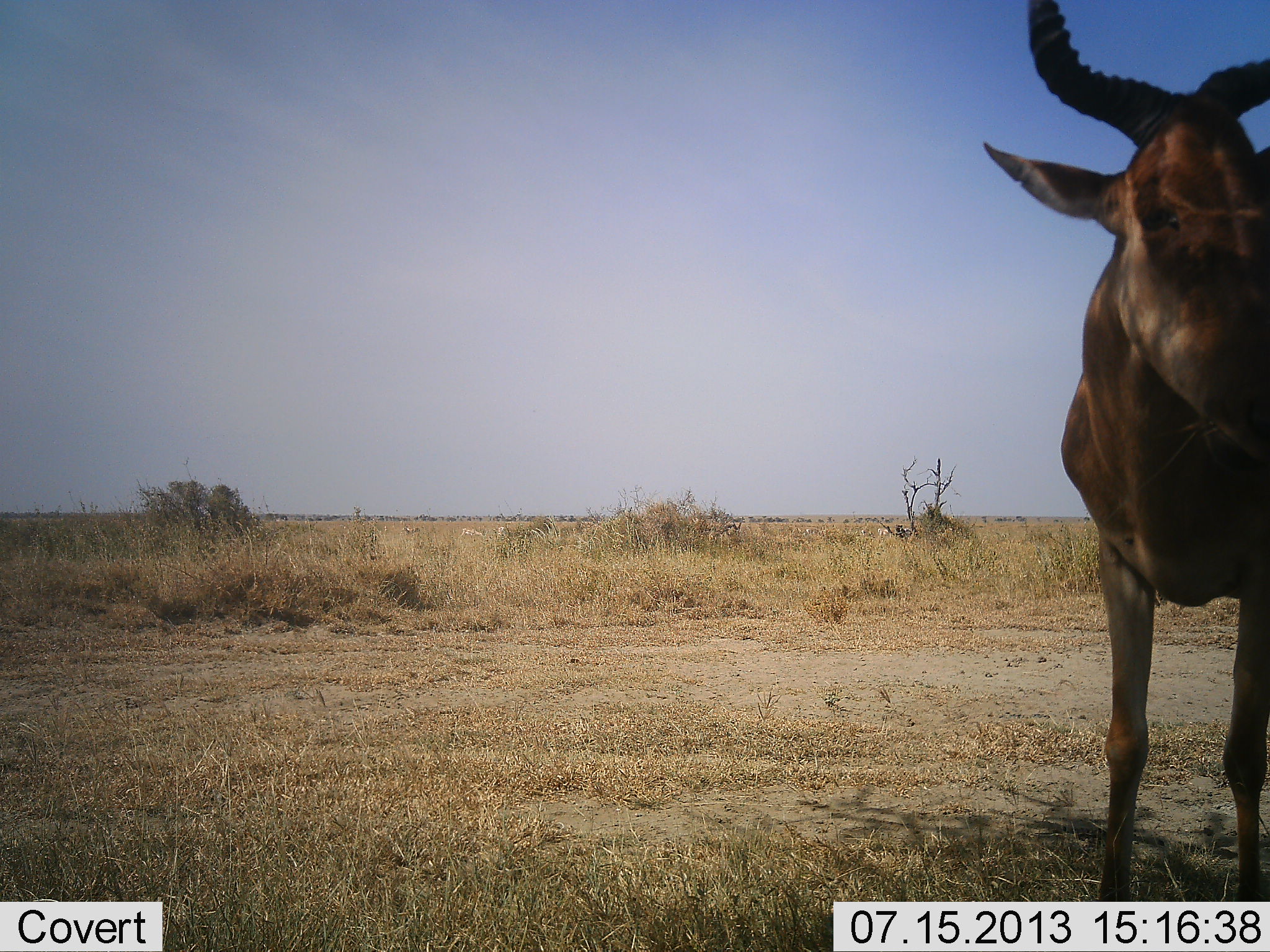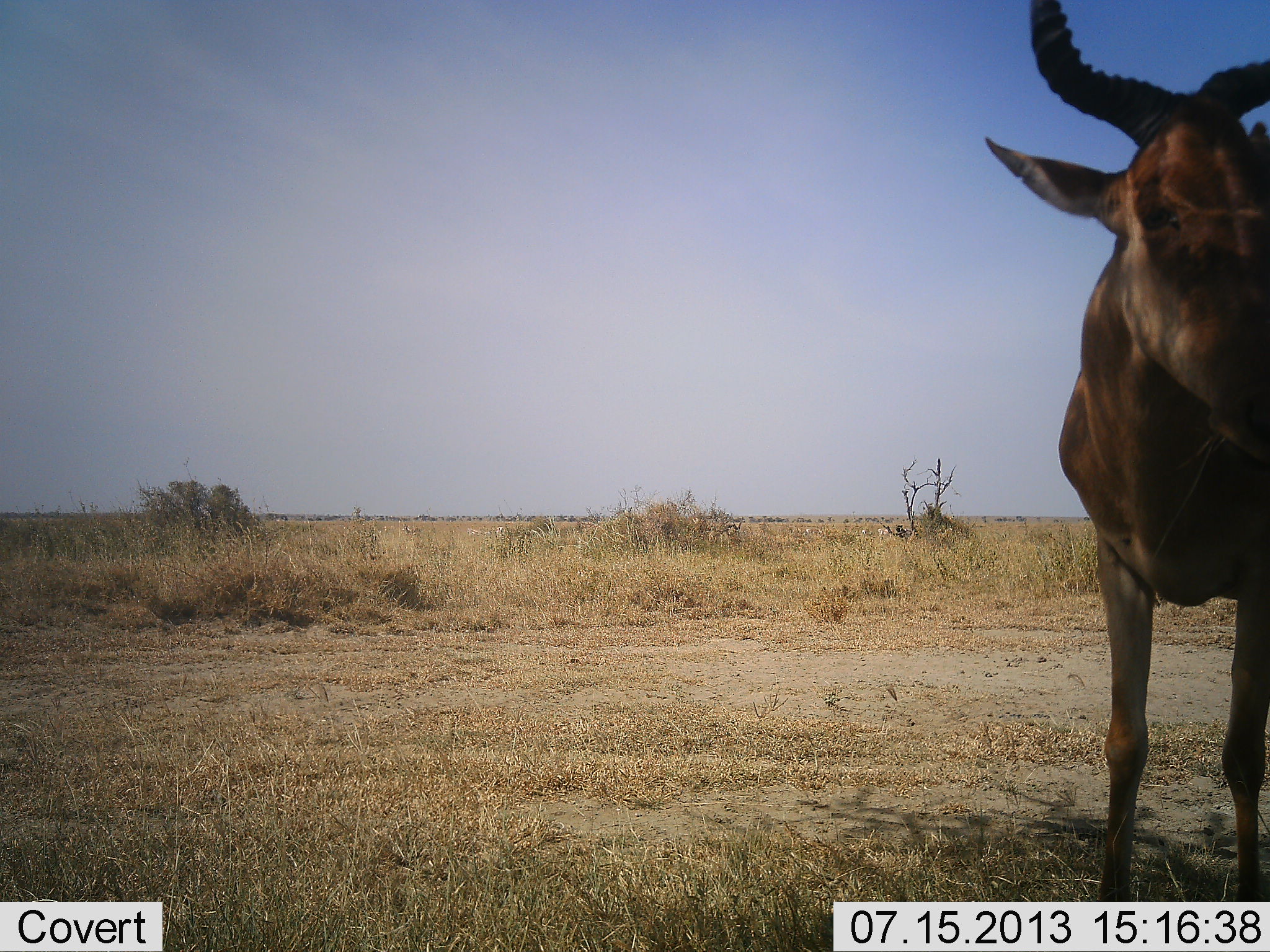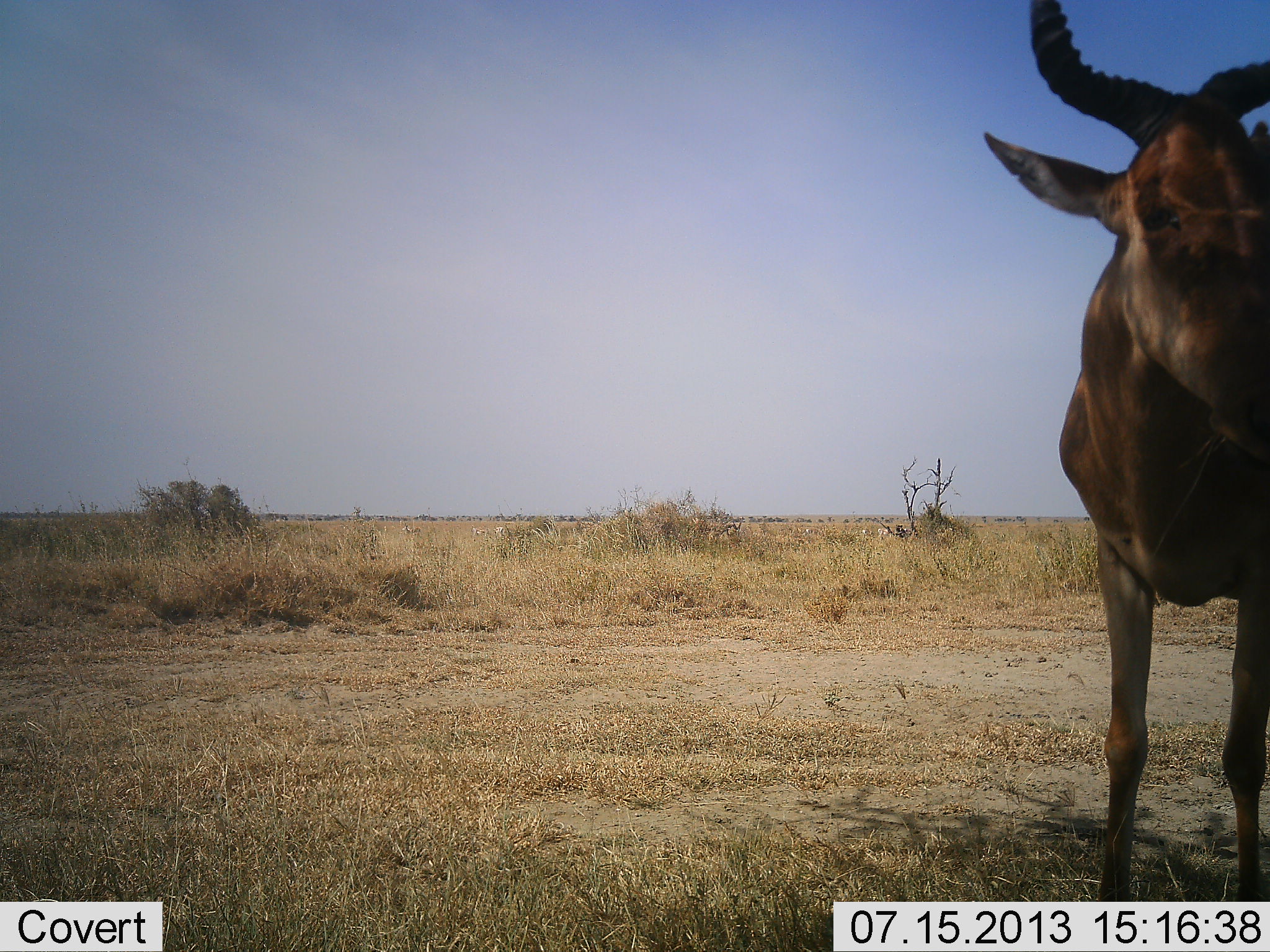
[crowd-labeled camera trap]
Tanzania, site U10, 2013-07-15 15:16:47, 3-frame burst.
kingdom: Animalia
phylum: Chordata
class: Mammalia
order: Artiodactyla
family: Bovidae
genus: Alcelaphus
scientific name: Alcelaphus buselaphus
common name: hartebeest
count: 1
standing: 72%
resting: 11%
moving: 0%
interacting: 6%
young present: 0%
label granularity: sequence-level